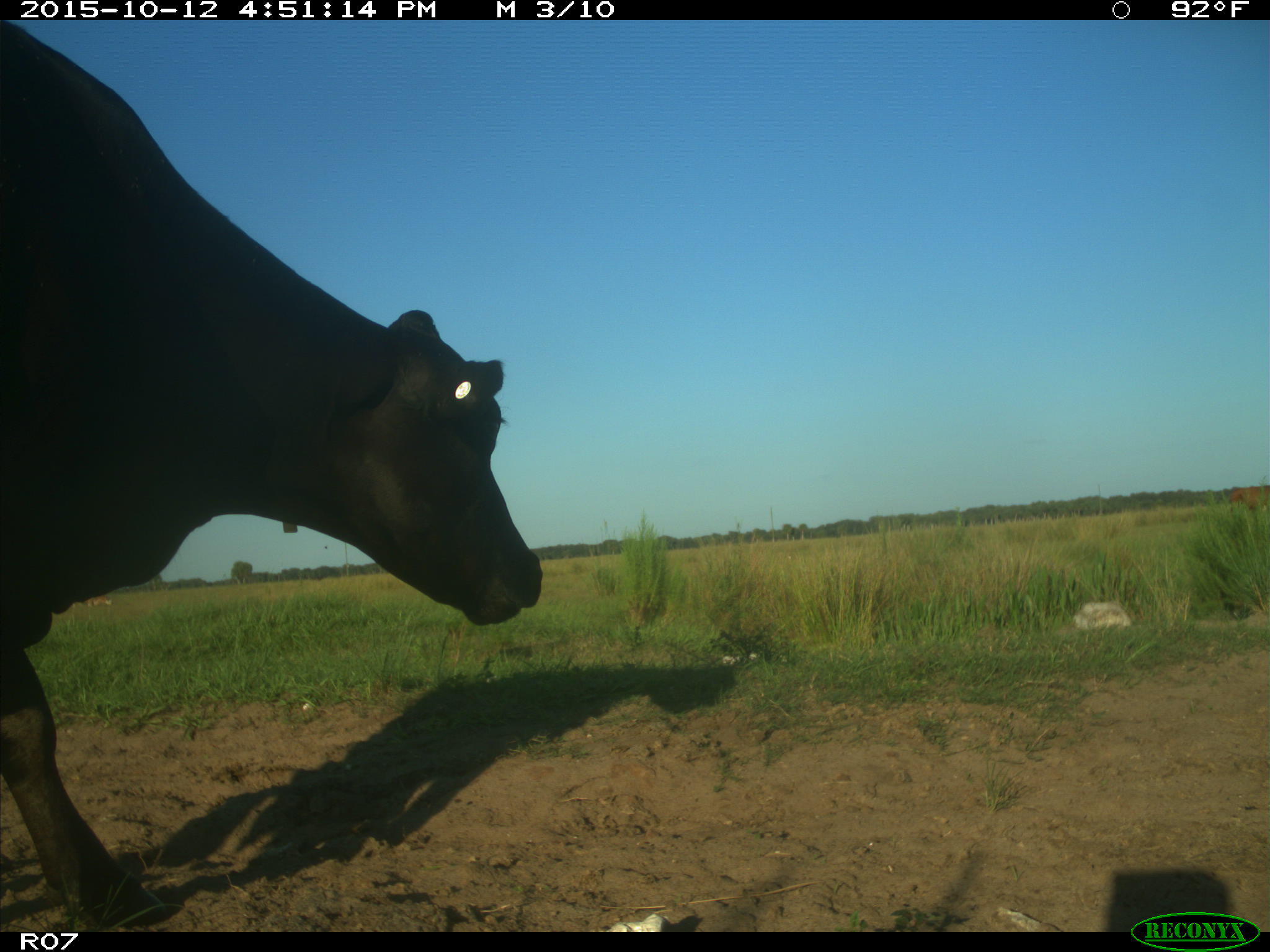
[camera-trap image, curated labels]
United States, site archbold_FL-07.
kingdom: Animalia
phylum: Chordata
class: Mammalia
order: Artiodactyla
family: Bovidae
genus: Bos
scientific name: Bos taurus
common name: domestic cow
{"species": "Bos taurus (domestic cow)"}